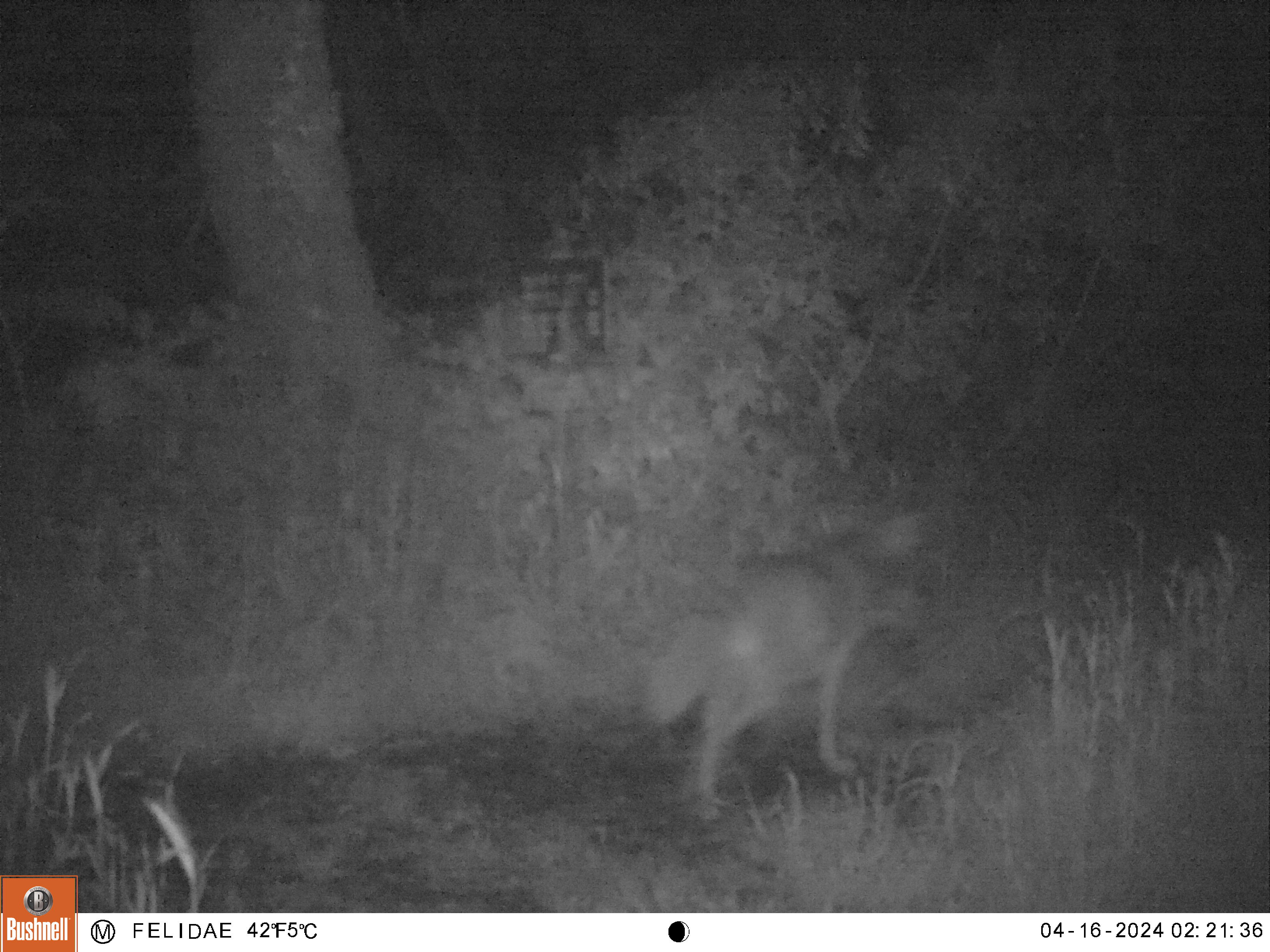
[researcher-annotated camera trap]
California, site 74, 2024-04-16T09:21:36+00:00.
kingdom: Animalia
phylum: Chordata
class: Mammalia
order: Carnivora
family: Canidae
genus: Canis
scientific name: Canis latrans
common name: coyote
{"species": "coyote (Canis latrans)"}